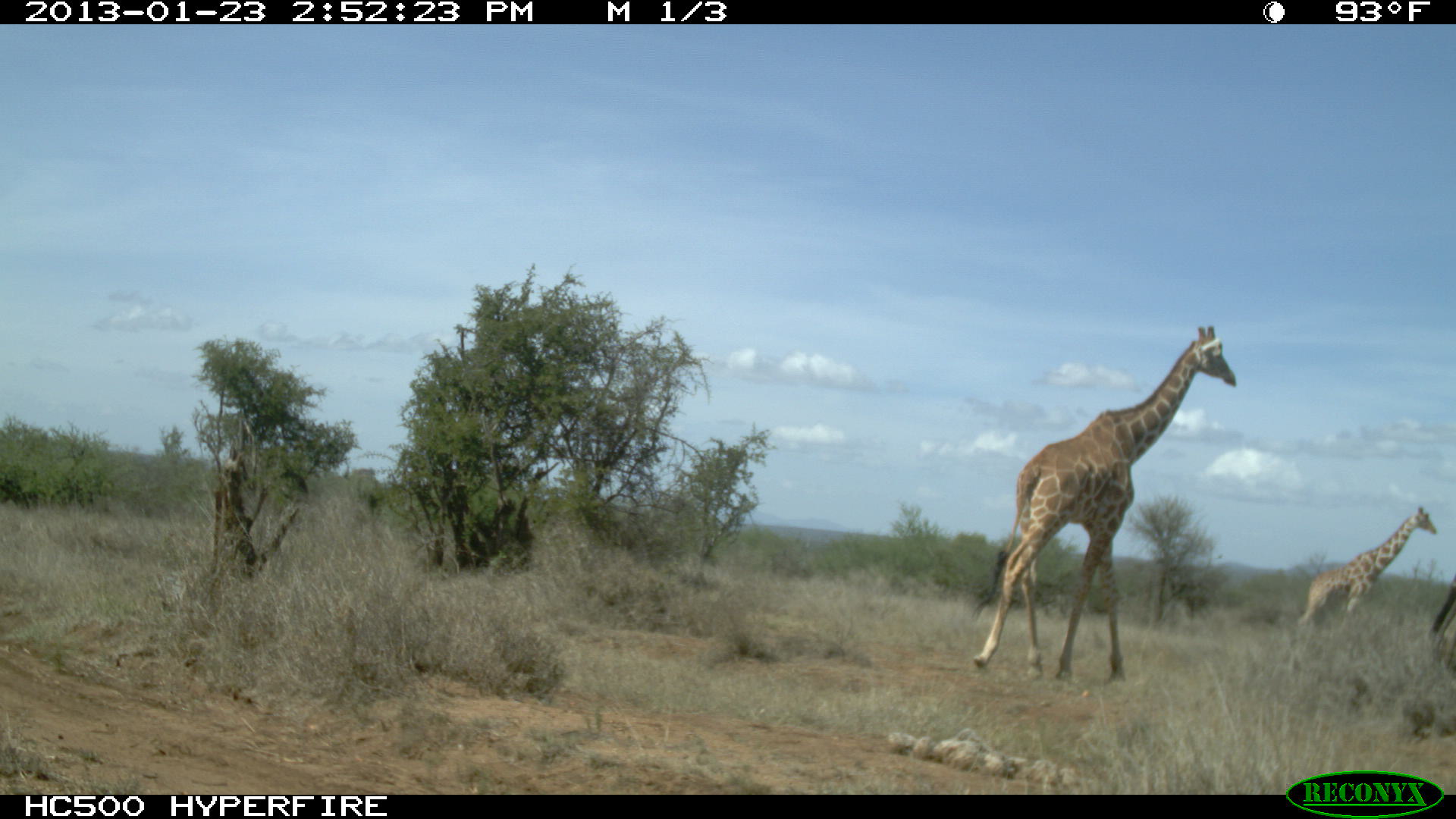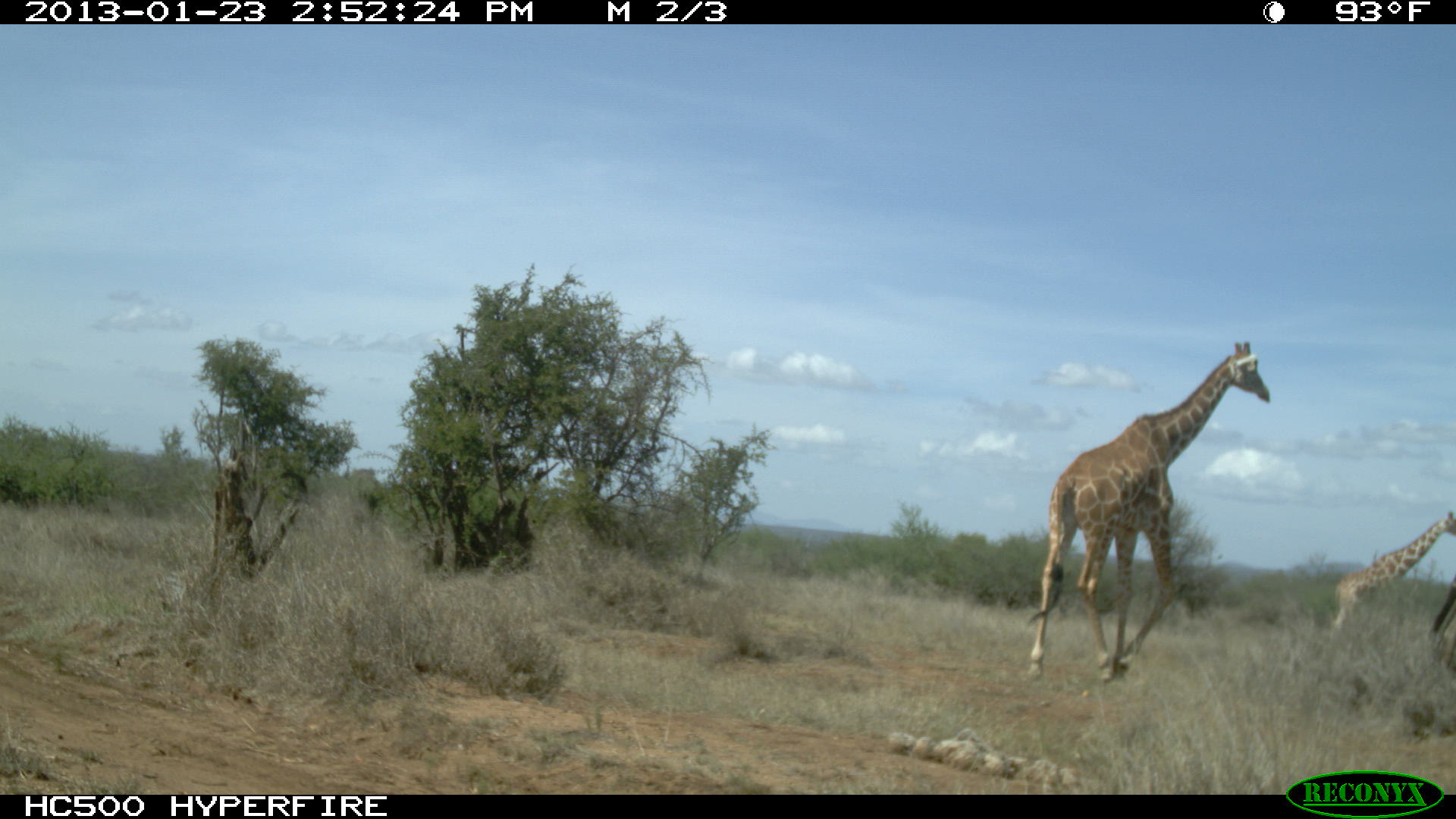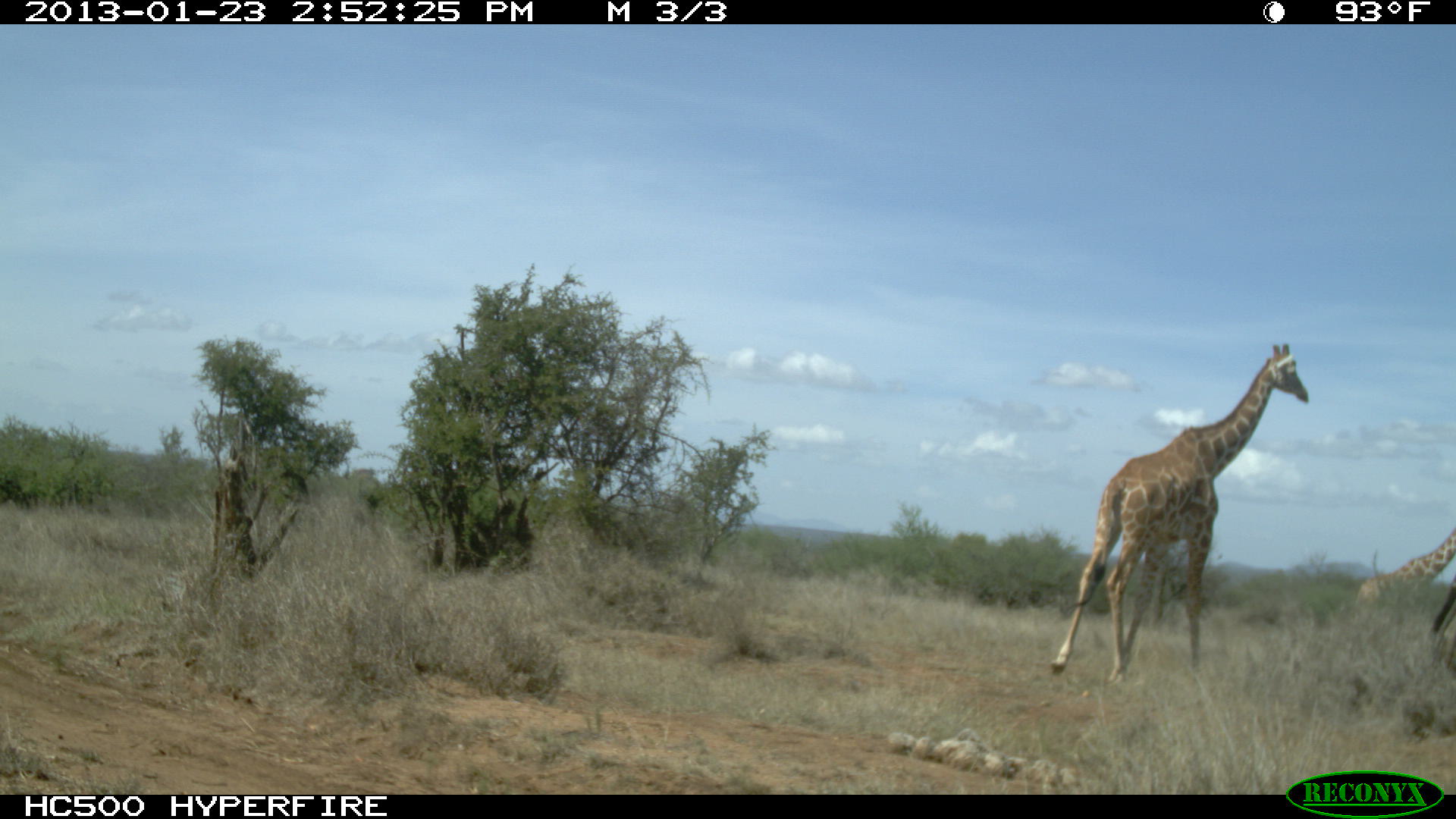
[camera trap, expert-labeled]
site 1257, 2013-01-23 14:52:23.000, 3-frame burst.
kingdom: Animalia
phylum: Chordata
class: Mammalia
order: Artiodactyla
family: Giraffidae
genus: Giraffa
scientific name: Giraffa camelopardalis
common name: giraffe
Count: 2.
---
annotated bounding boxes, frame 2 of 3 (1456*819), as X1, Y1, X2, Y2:
giraffa camelopardalis: 1027, 341, 1271, 680; 1332, 512, 1455, 635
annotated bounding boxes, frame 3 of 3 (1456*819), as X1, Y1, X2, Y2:
giraffa camelopardalis: 1048, 341, 1309, 685; 1353, 524, 1453, 599